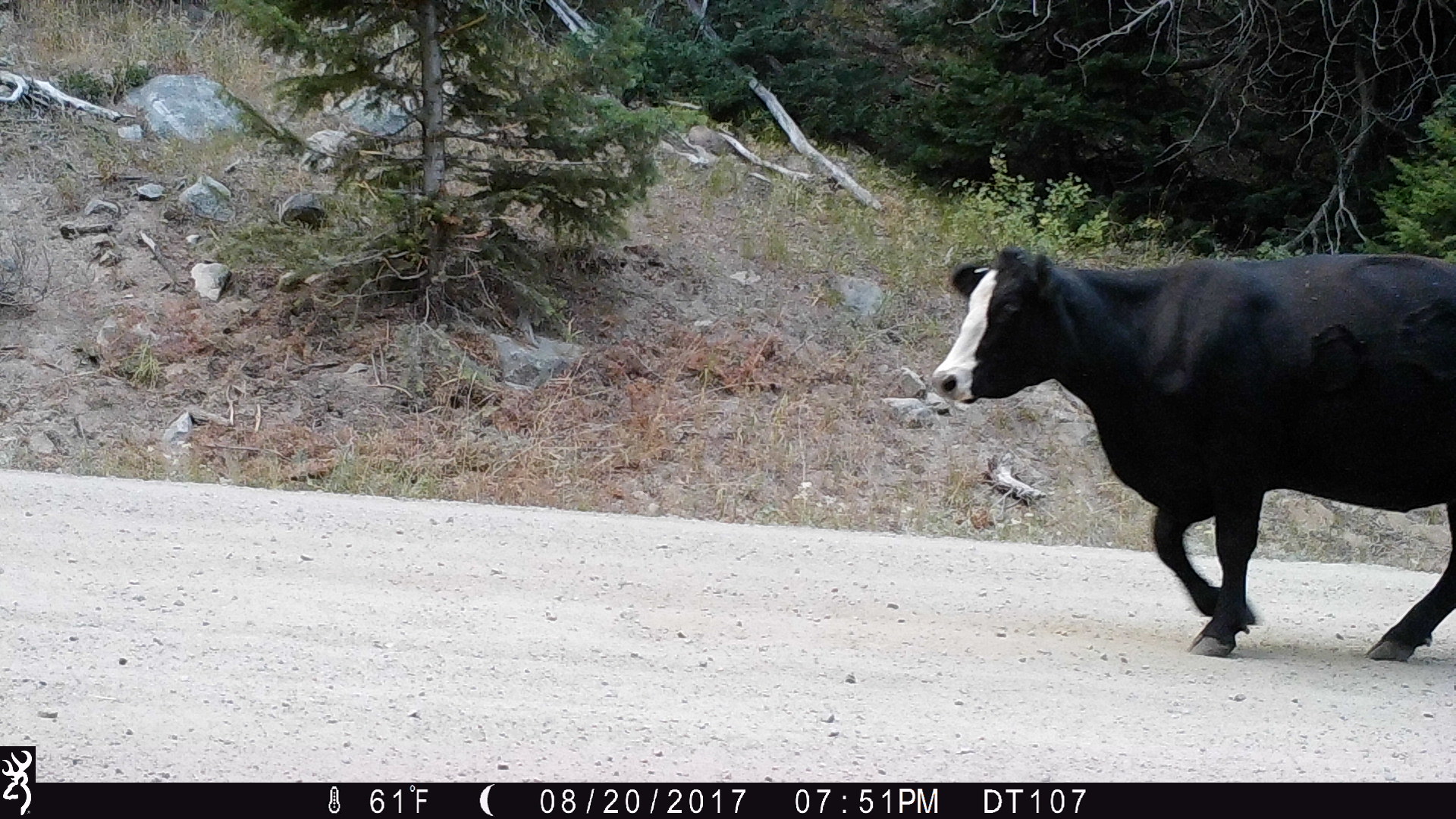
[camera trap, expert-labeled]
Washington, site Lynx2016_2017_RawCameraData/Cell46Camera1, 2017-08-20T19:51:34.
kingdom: Animalia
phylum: Chordata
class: Mammalia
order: Artiodactyla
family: Bovidae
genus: Bos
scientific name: Bos taurus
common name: domestic cattle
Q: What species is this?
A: Domestic cattle (Bos taurus).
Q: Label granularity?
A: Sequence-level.